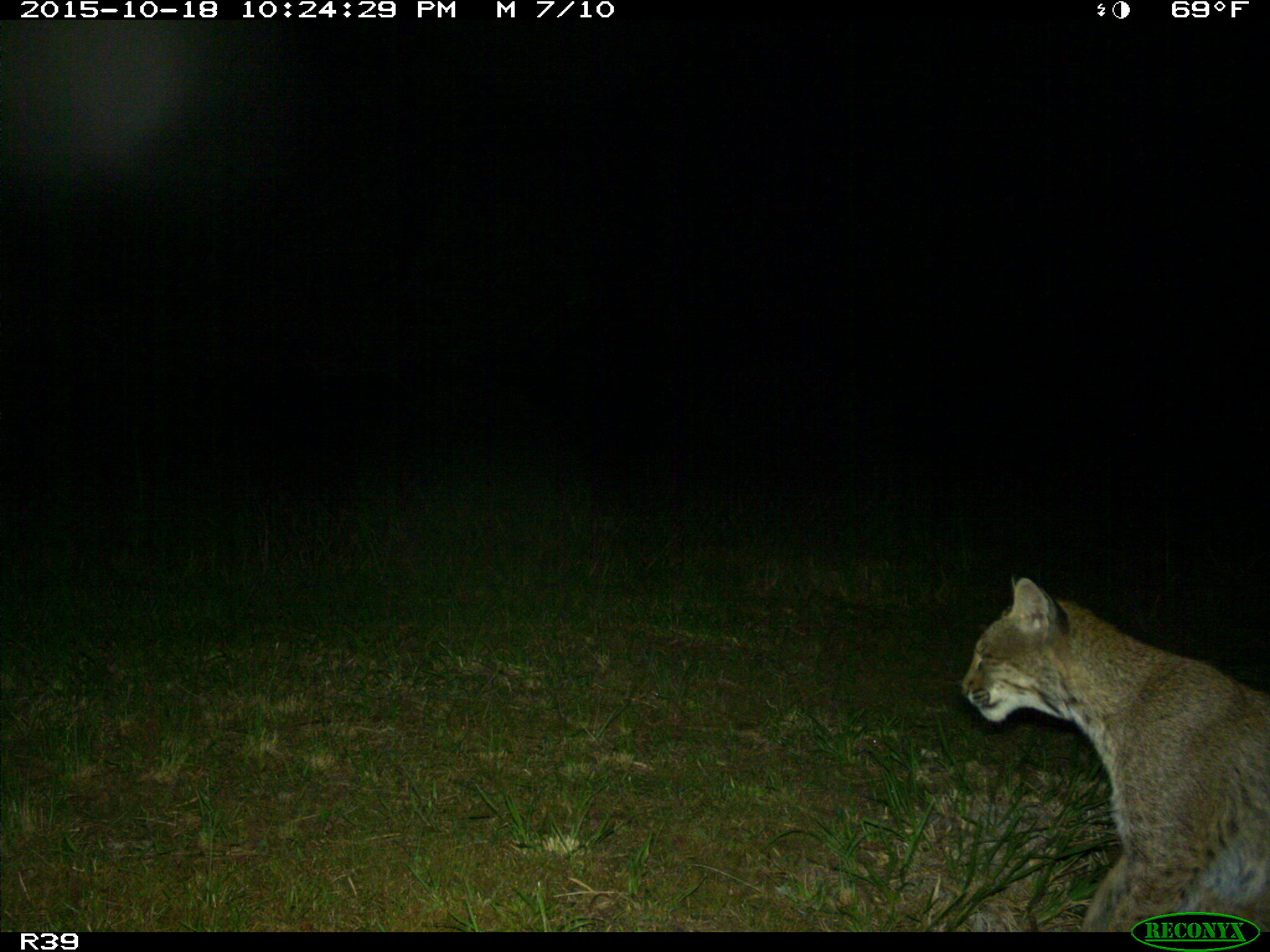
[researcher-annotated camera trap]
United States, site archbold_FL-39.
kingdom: Animalia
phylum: Chordata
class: Mammalia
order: Carnivora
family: Felidae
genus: Lynx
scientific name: Lynx rufus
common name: bobcat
Lynx rufus (bobcat).